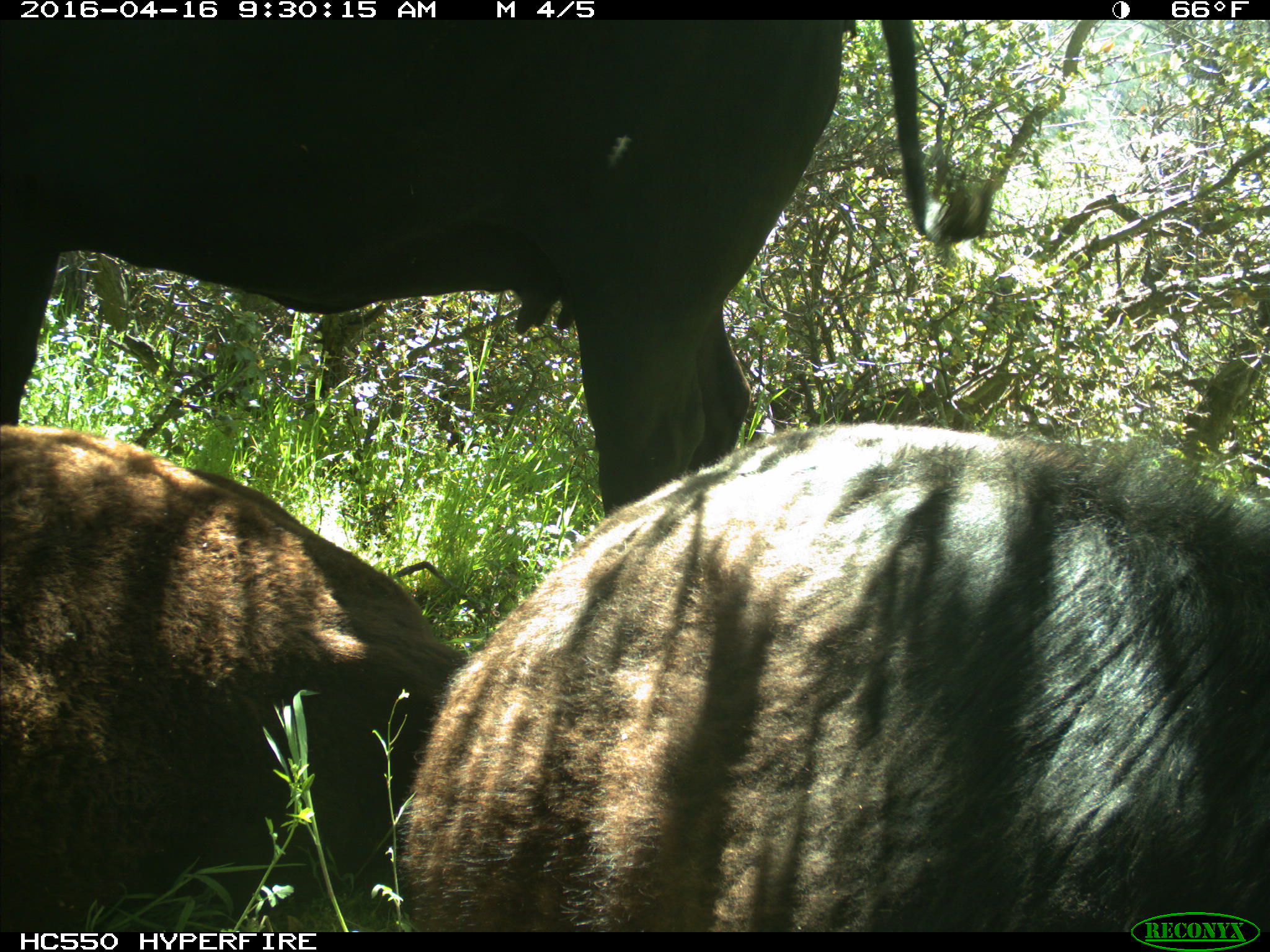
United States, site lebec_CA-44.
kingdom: Animalia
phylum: Chordata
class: Mammalia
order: Artiodactyla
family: Bovidae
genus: Bos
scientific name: Bos taurus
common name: domestic cow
Bos taurus (domestic cow).